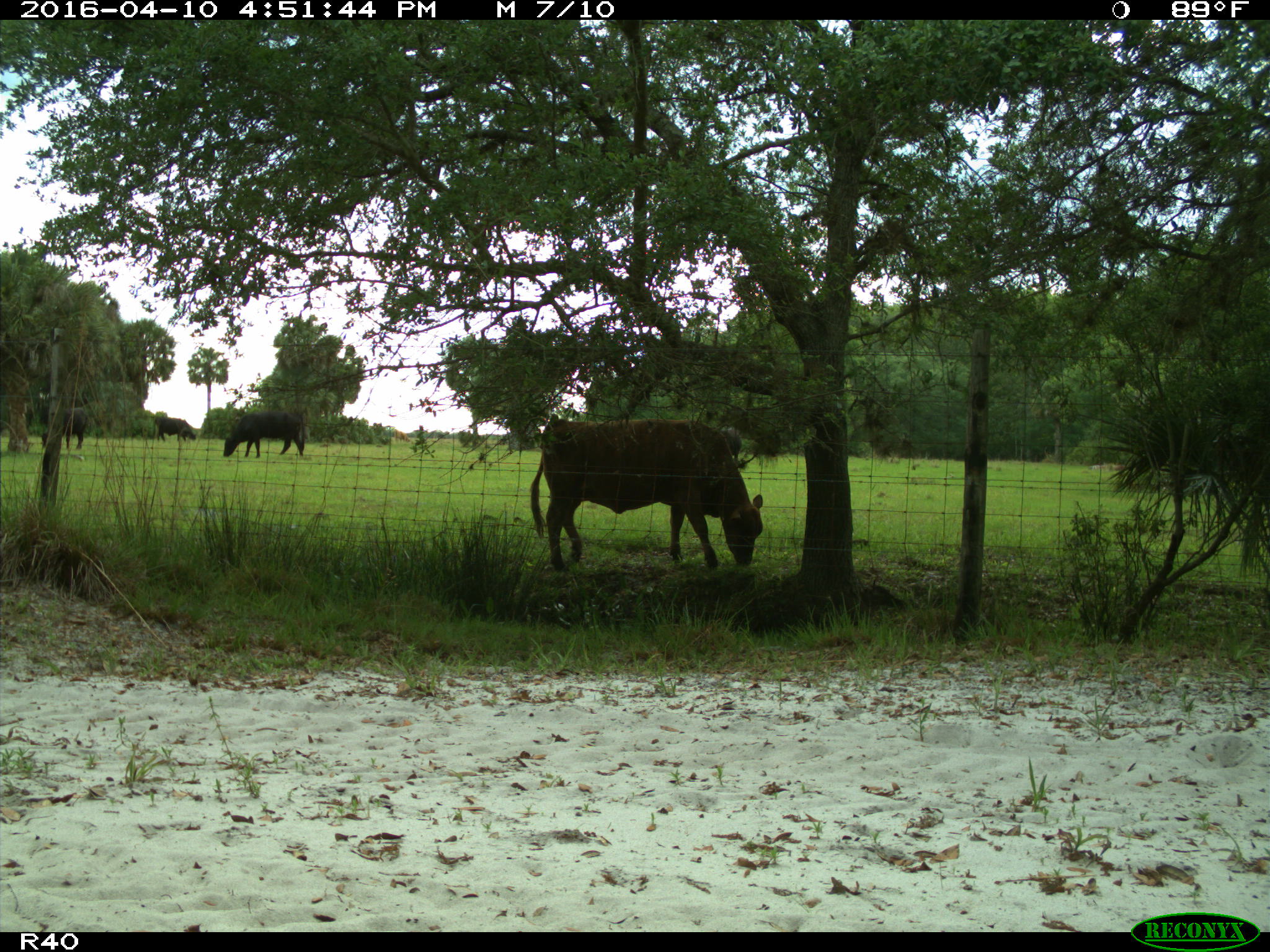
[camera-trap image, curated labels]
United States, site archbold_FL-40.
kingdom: Animalia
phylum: Chordata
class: Mammalia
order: Artiodactyla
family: Bovidae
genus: Bos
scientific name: Bos taurus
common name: domestic cow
Bos taurus (domestic cow).